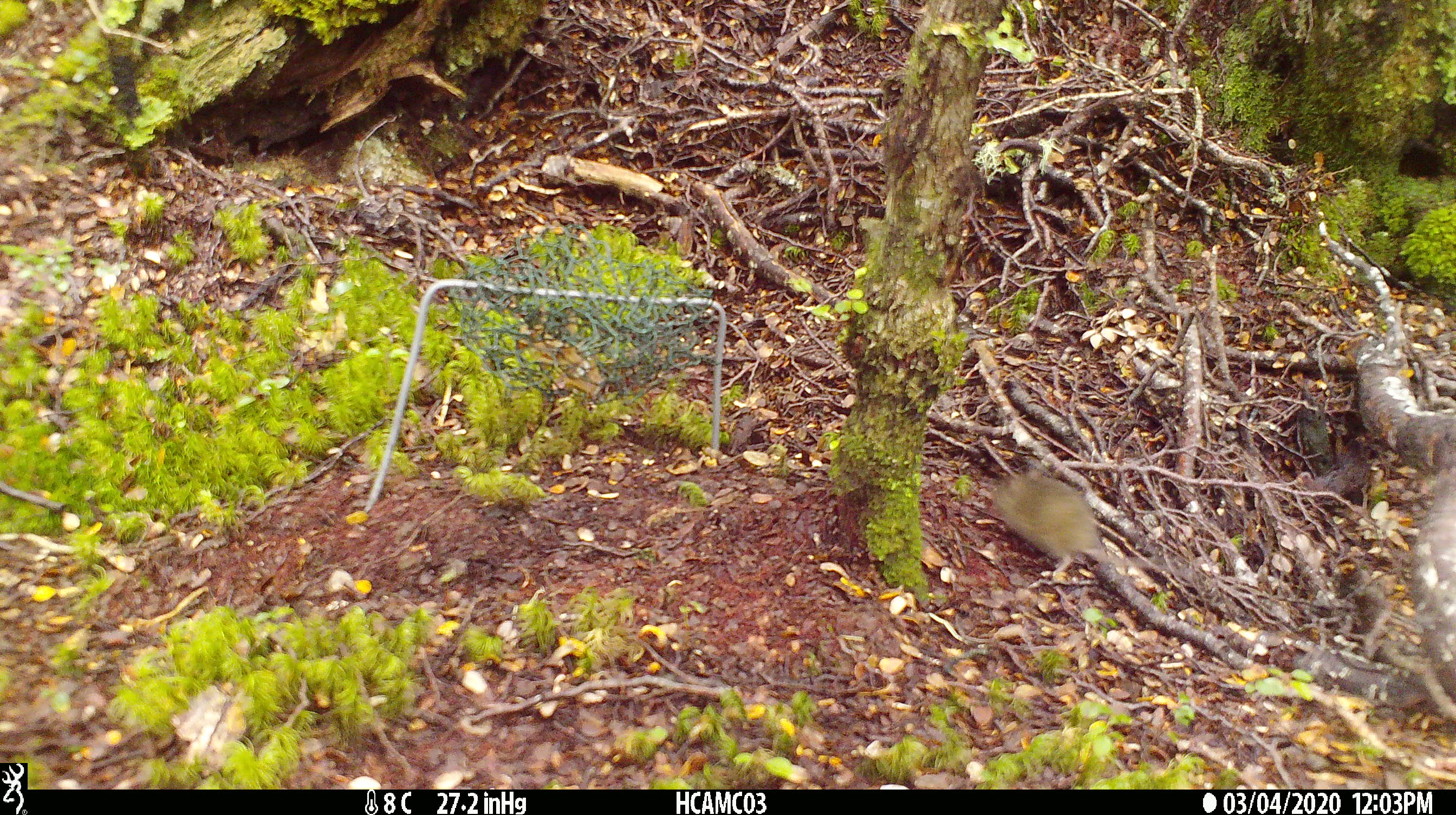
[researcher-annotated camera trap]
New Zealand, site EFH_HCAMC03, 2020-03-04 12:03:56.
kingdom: Animalia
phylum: Chordata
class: Mammalia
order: Rodentia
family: Muridae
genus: Mus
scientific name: Mus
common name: mouse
Mouse (Mus).